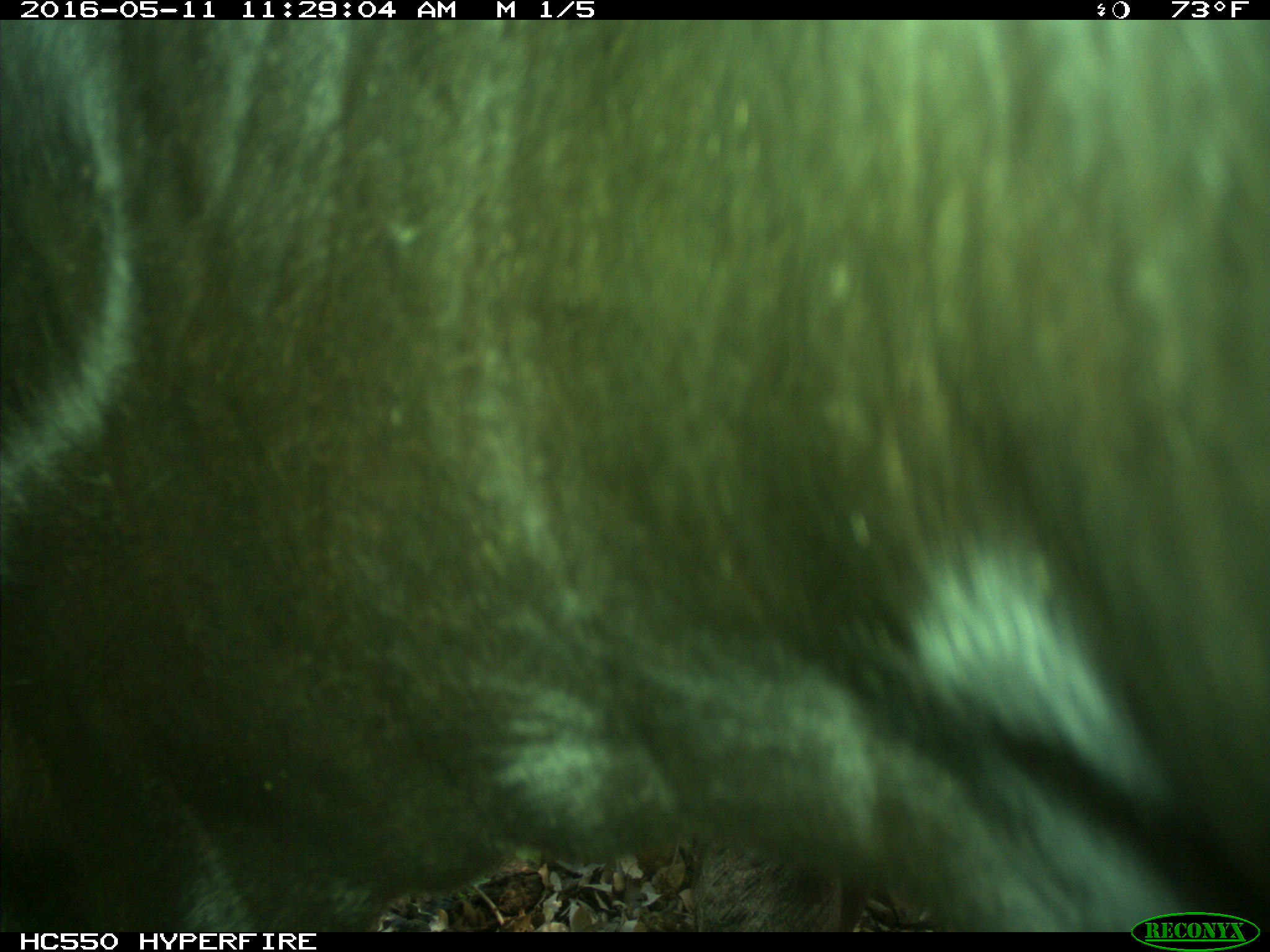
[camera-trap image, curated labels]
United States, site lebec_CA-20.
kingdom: Animalia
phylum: Chordata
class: Mammalia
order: Artiodactyla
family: Bovidae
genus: Bos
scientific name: Bos taurus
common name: domestic cow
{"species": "Bos taurus (domestic cow)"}